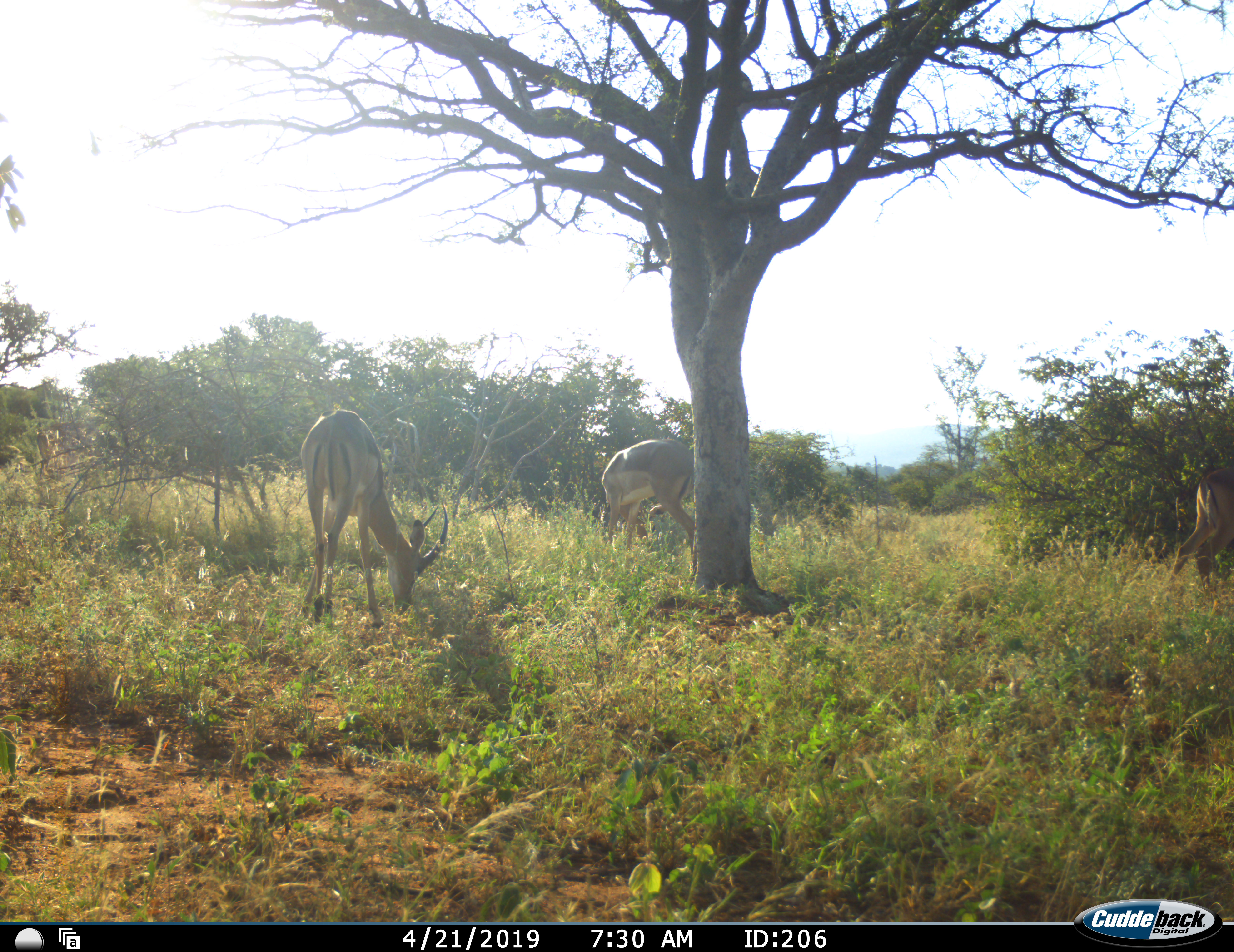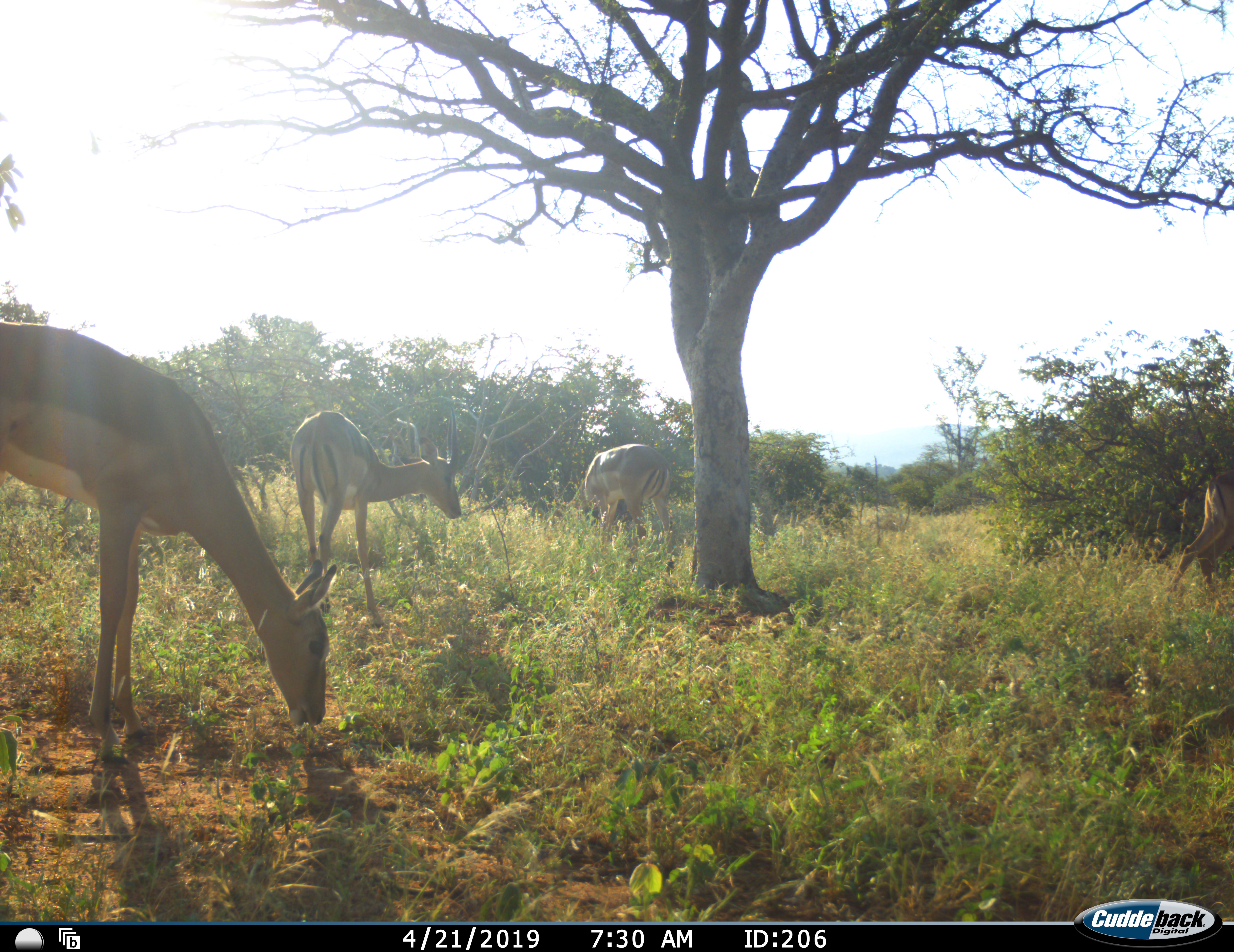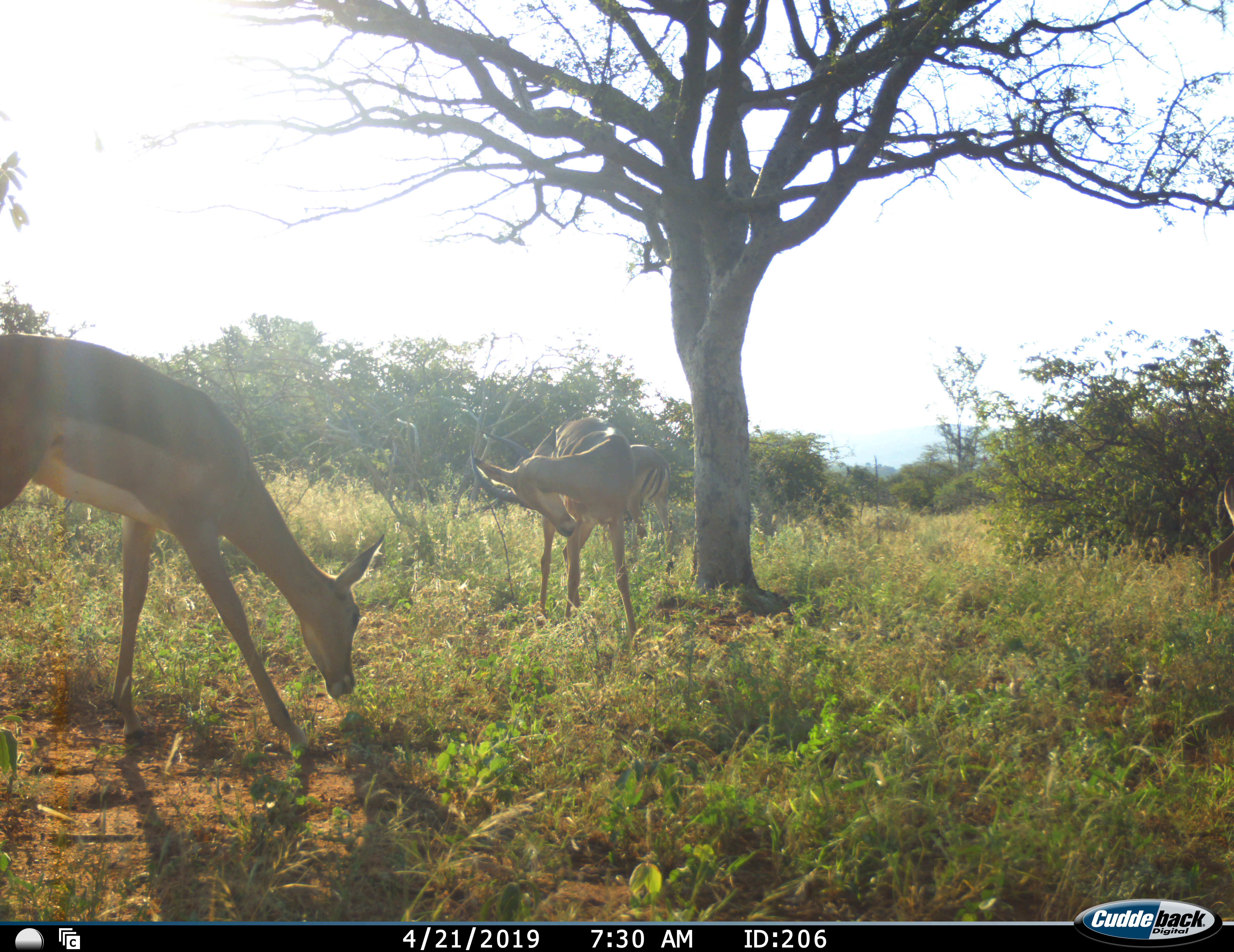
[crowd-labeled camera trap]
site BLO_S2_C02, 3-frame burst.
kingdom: Animalia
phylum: Chordata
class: Mammalia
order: Artiodactyla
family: Bovidae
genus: Aepyceros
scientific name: Aepyceros melampus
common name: impala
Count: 4.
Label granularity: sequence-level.